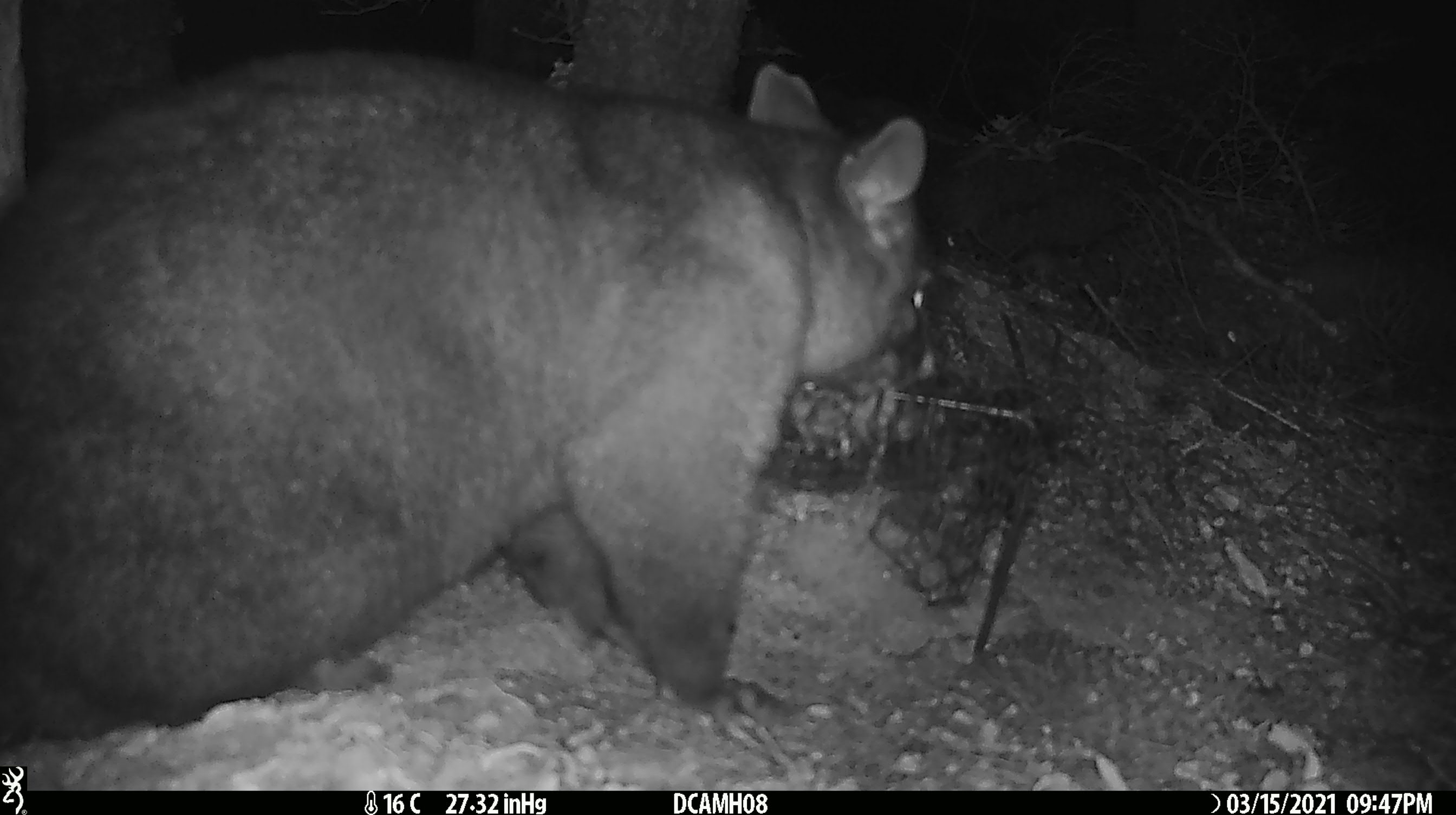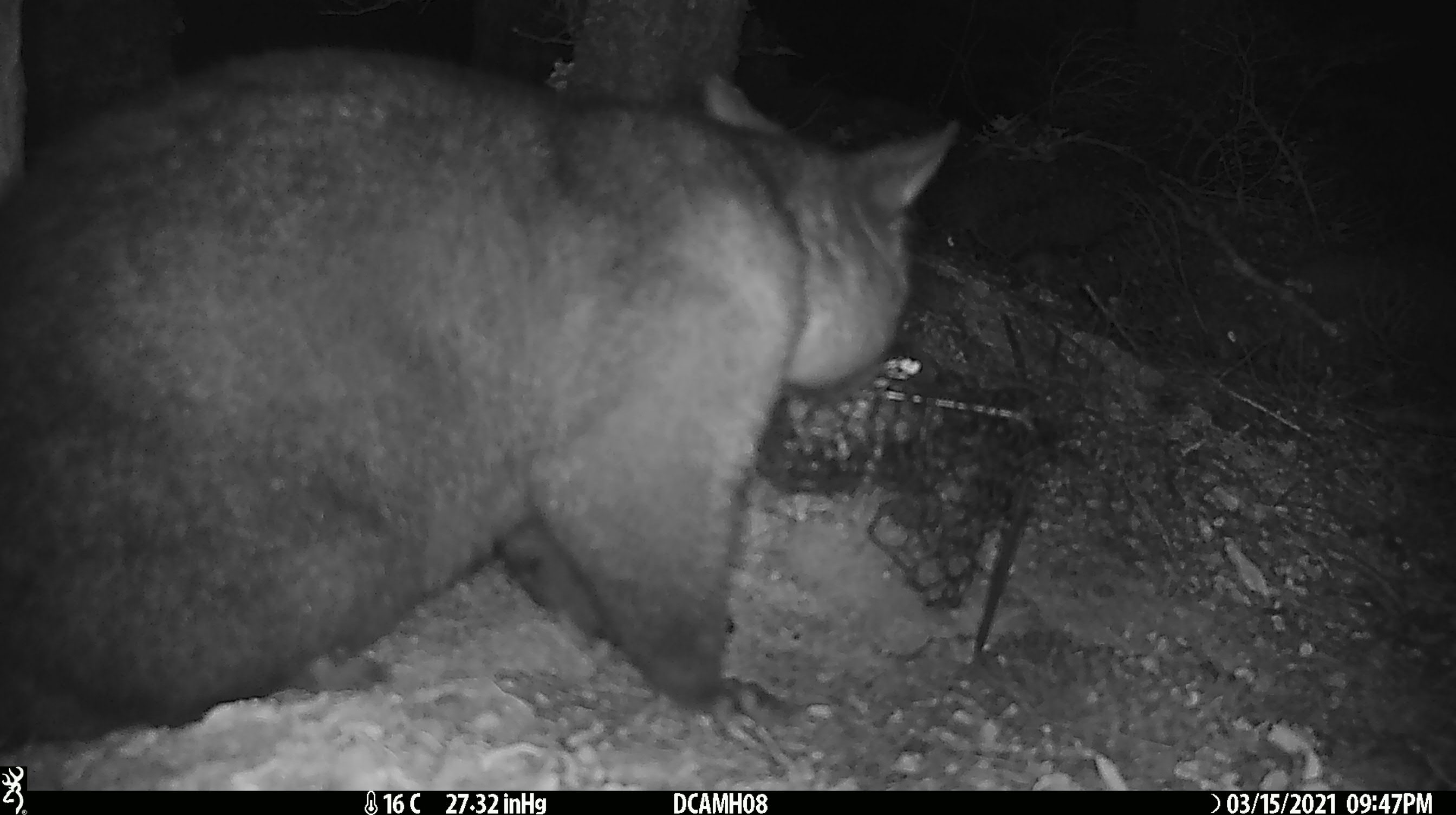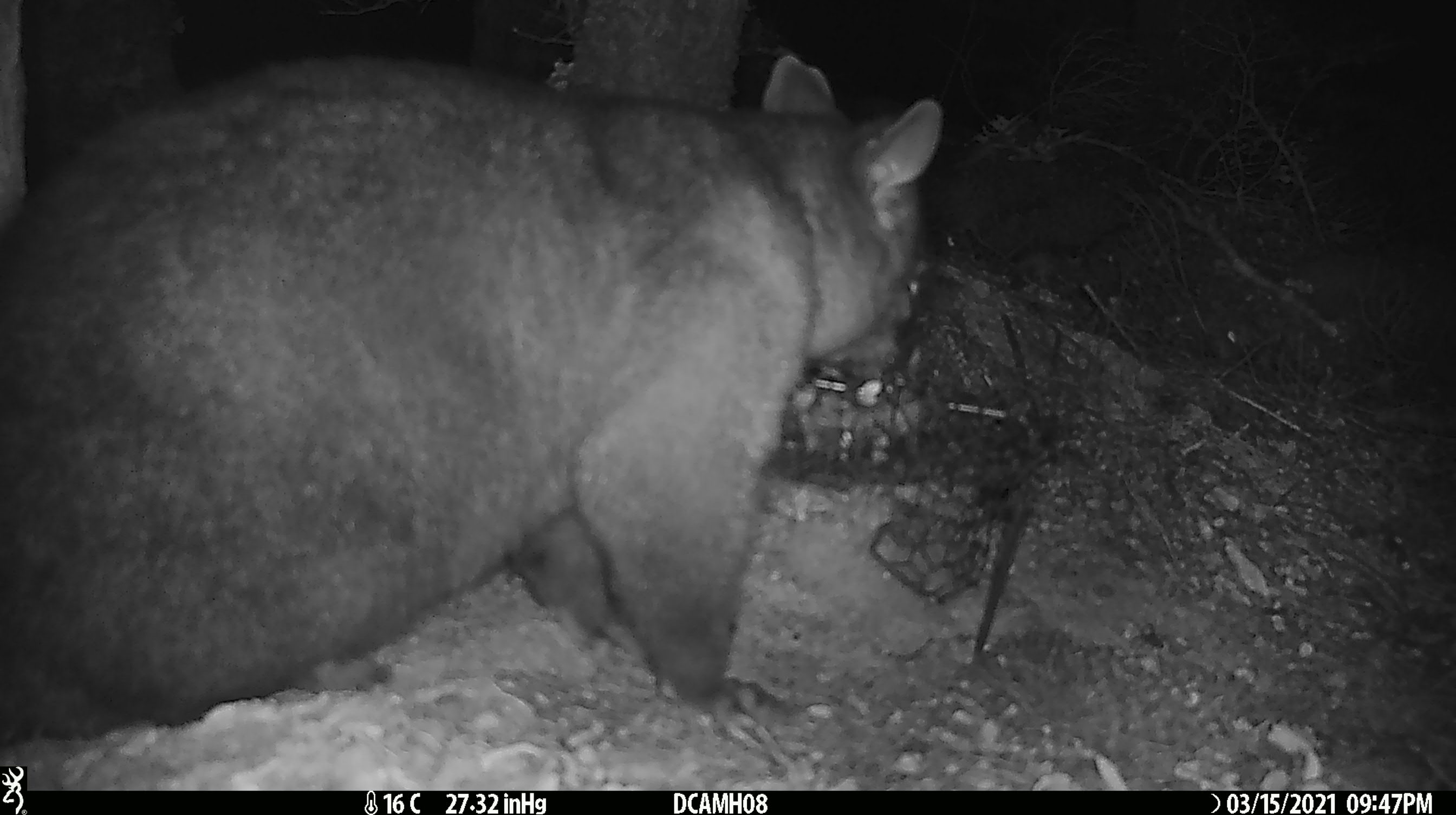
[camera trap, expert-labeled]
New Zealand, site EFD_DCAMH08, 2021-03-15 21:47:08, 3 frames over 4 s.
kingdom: Animalia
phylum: Chordata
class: Mammalia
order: Diprotodontia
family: Phalangeridae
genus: Trichosurus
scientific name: Trichosurus vulpecula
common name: common brushtail possum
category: possum